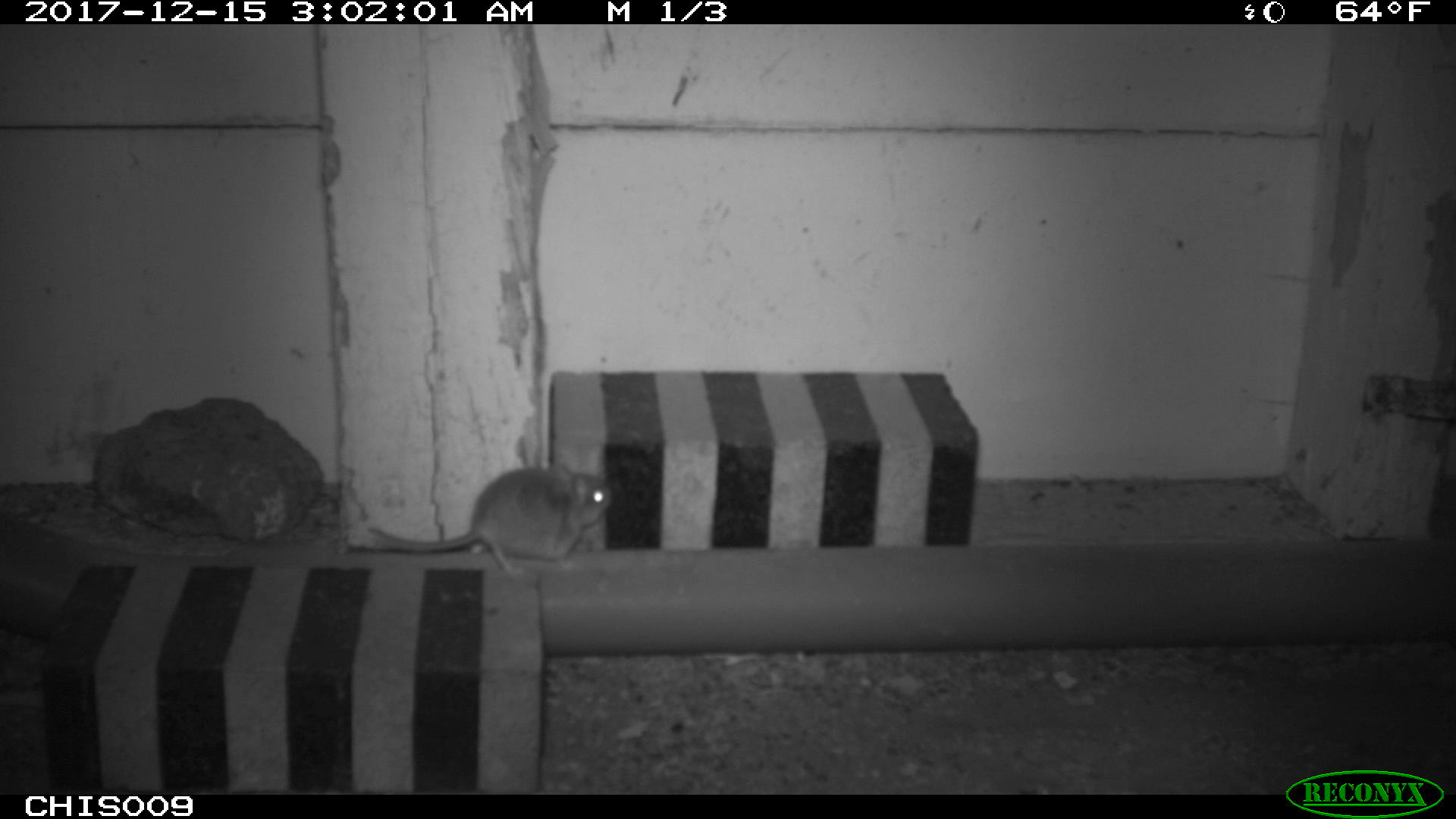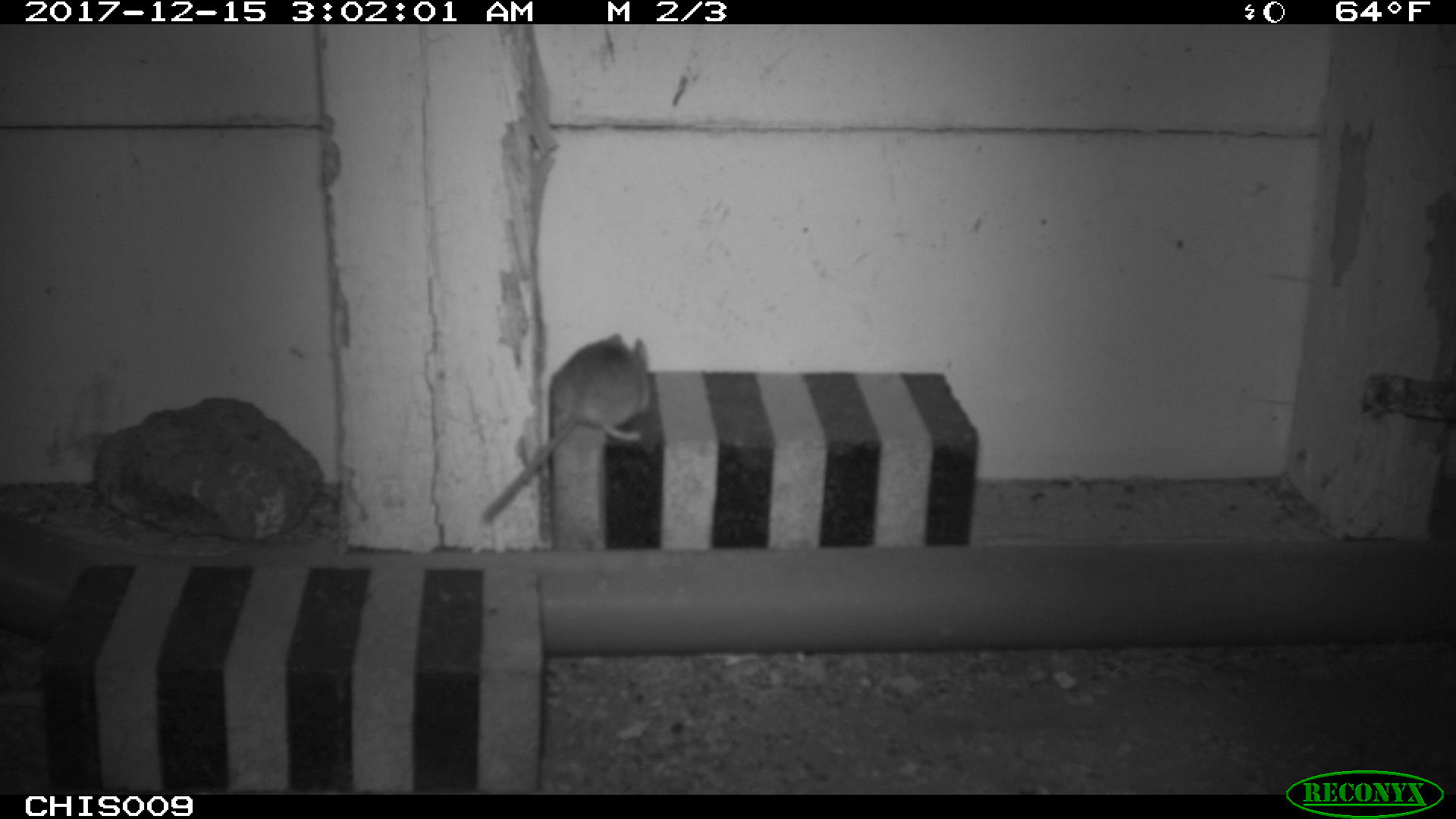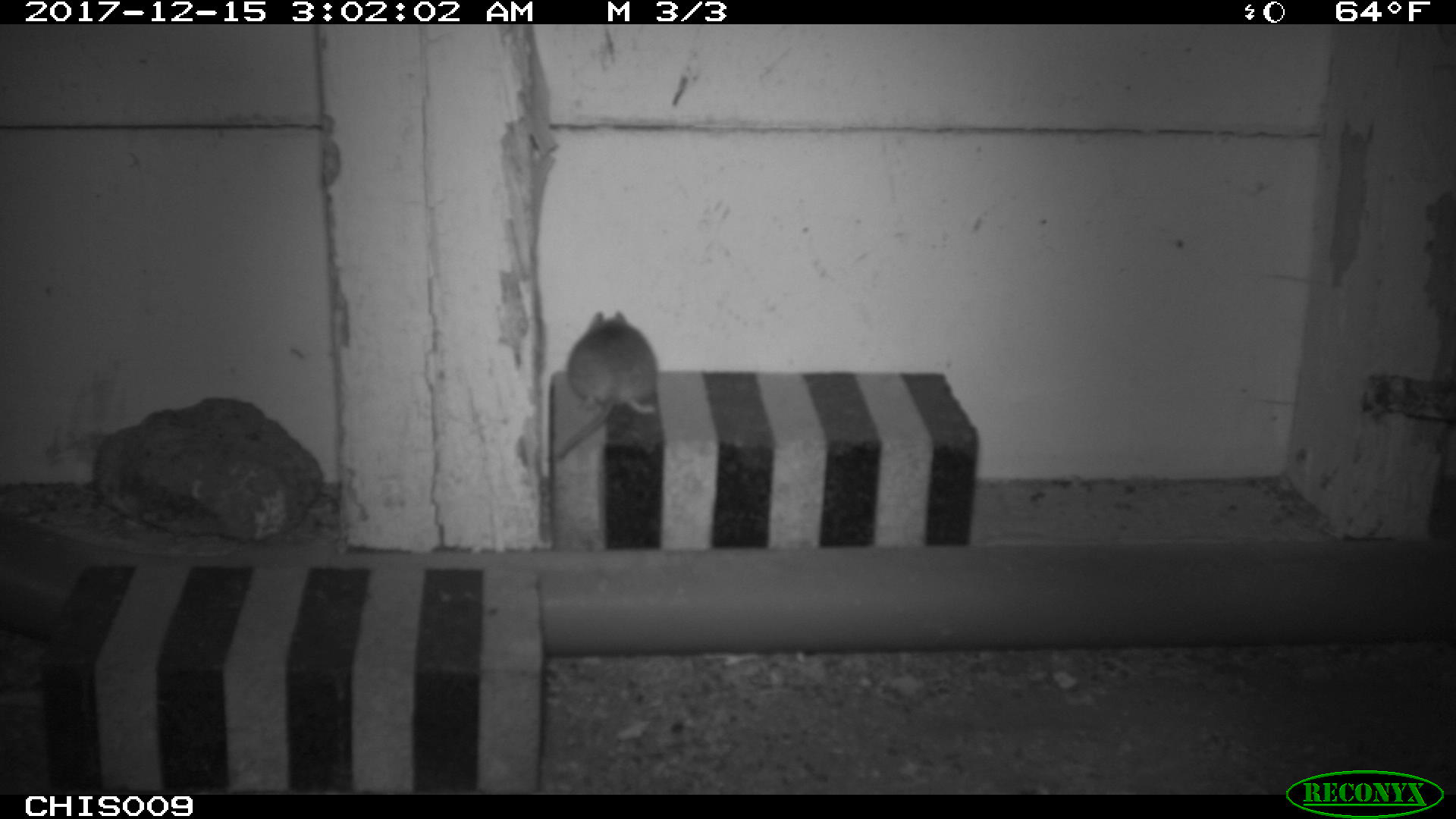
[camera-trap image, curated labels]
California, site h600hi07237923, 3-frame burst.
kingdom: Animalia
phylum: Chordata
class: Mammalia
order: Rodentia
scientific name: Rodentia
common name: rodent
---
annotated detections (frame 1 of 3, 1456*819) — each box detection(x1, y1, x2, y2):
rodent: detection(364, 469, 612, 575)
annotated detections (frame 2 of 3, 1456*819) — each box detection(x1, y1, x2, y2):
rodent: detection(478, 331, 652, 525)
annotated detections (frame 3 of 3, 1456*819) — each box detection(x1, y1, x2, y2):
rodent: detection(558, 309, 657, 458)